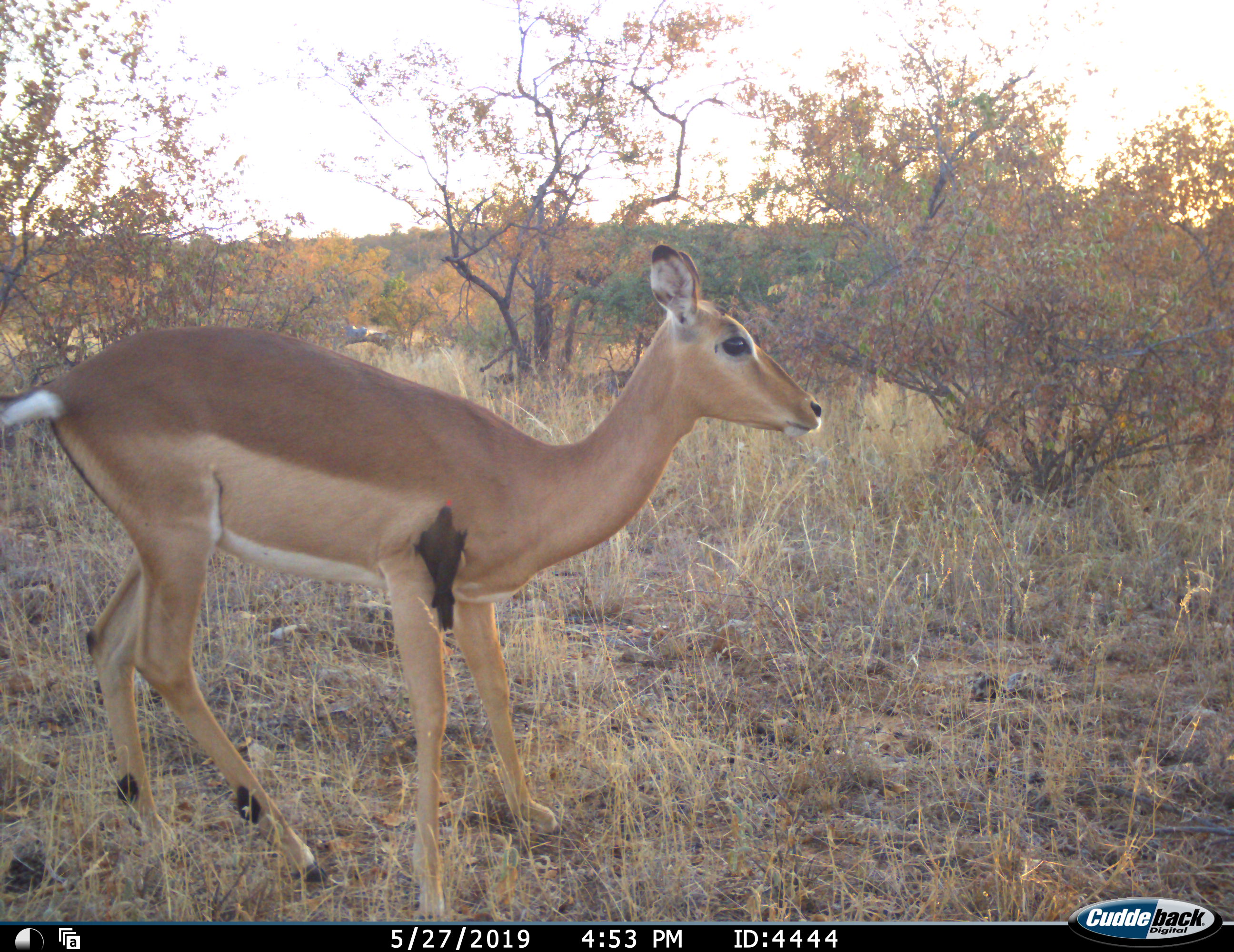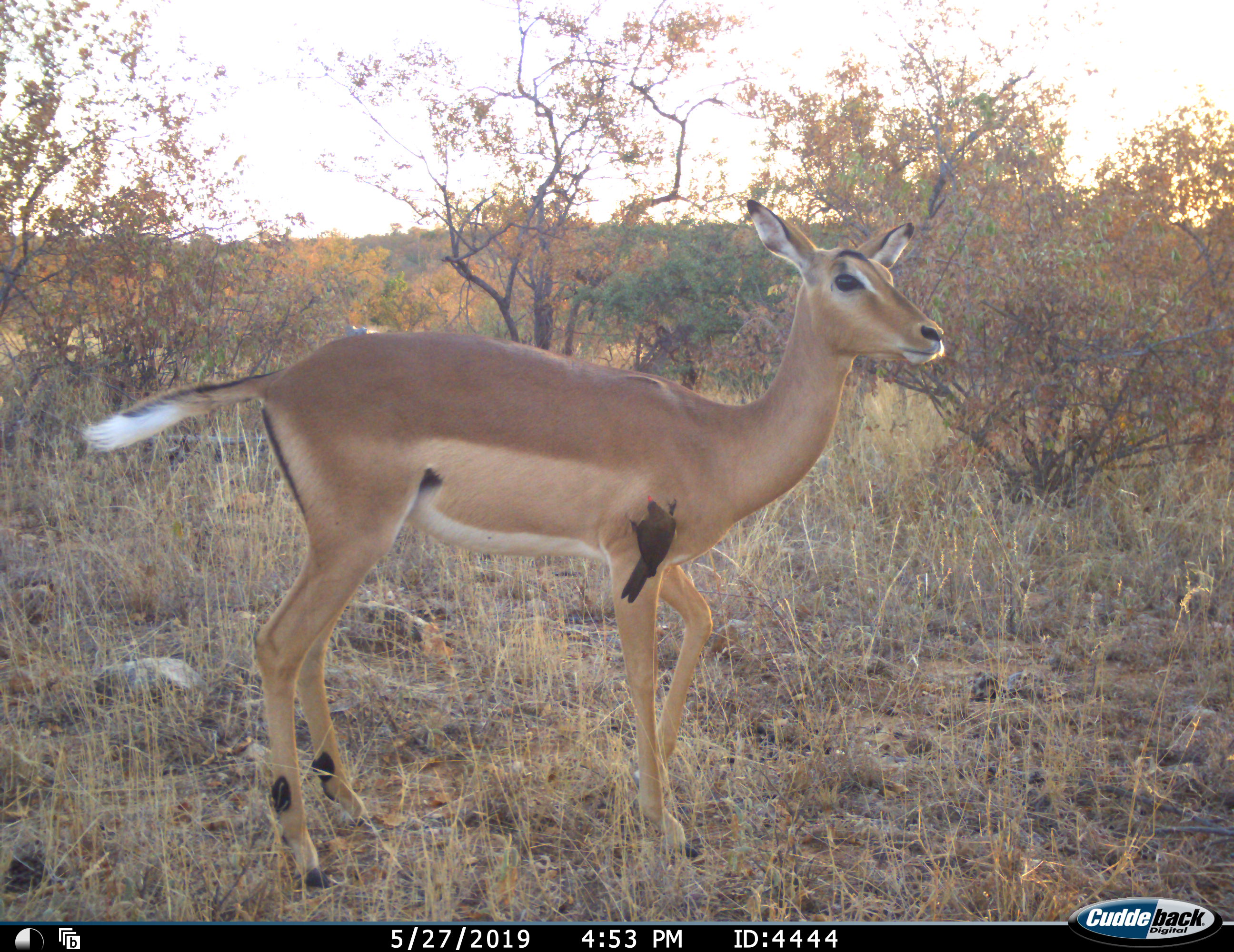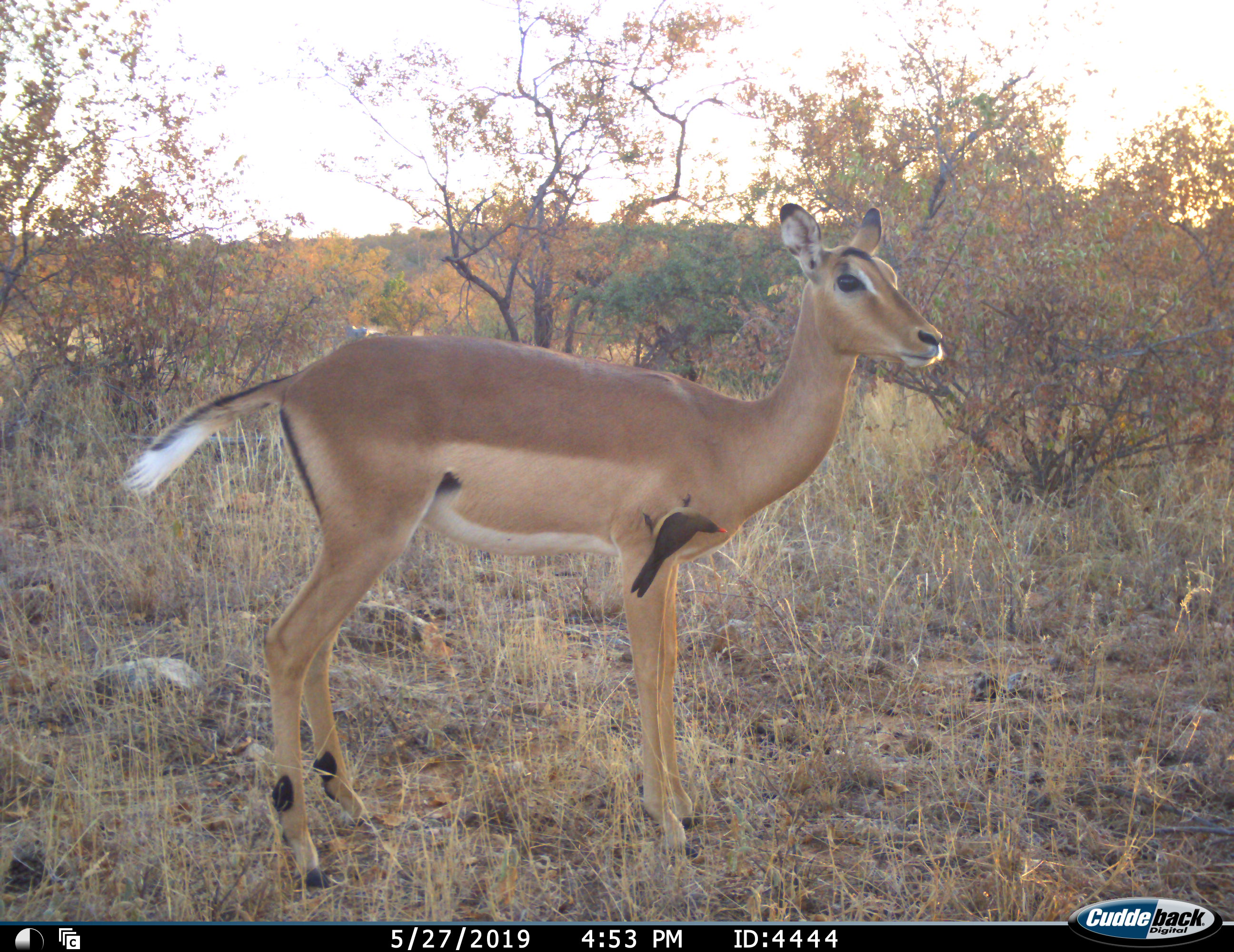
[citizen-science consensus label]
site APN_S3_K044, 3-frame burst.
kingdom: Animalia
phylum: Chordata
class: Aves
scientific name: Aves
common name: bird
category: birdother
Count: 1.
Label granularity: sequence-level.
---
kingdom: Animalia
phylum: Chordata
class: Mammalia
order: Artiodactyla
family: Bovidae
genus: Aepyceros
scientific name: Aepyceros melampus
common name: impala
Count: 1.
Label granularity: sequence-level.